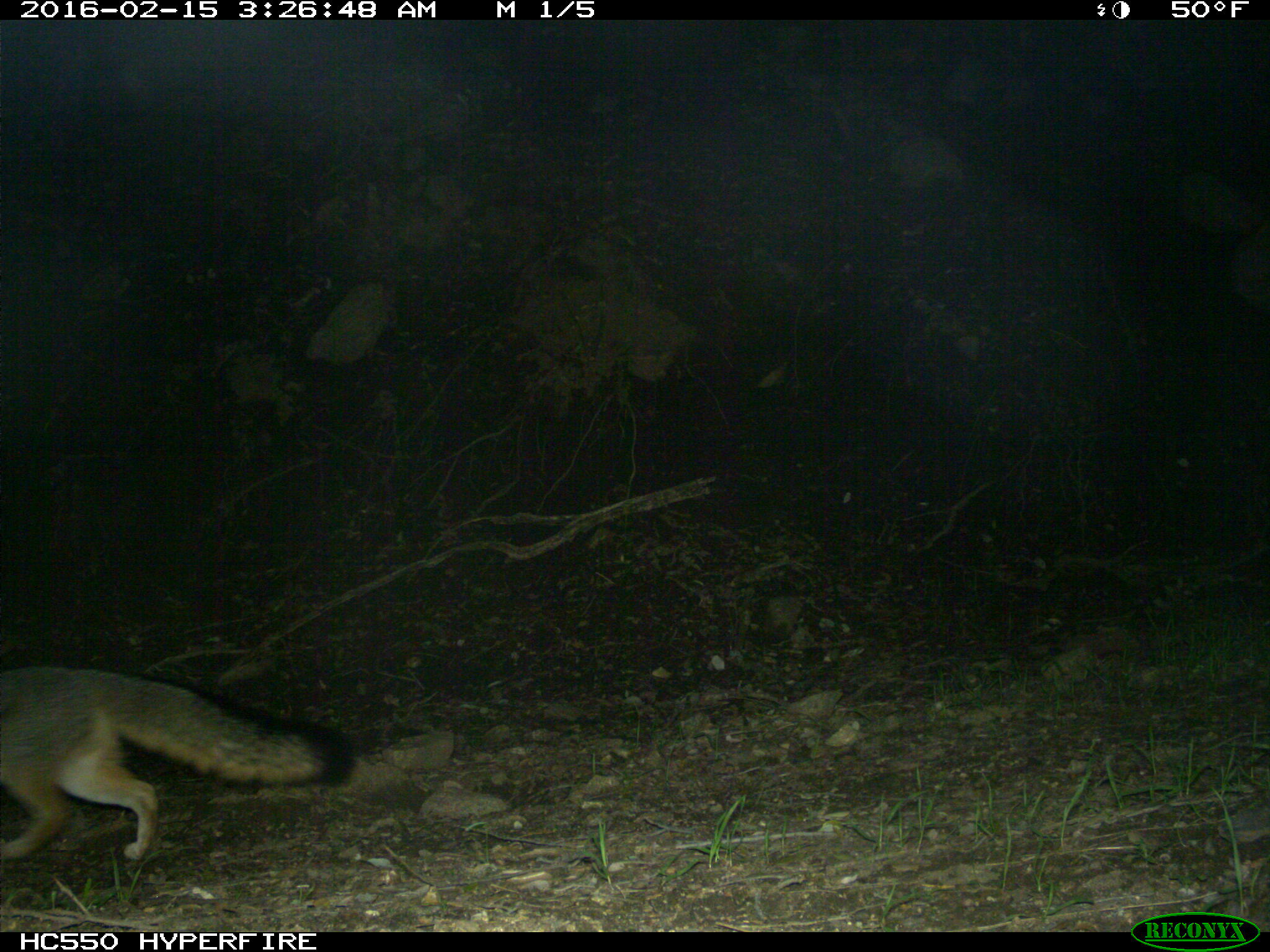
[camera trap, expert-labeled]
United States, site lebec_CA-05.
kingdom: Animalia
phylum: Chordata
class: Mammalia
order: Carnivora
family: Canidae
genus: Urocyon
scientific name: Urocyon cinereoargenteus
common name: gray fox